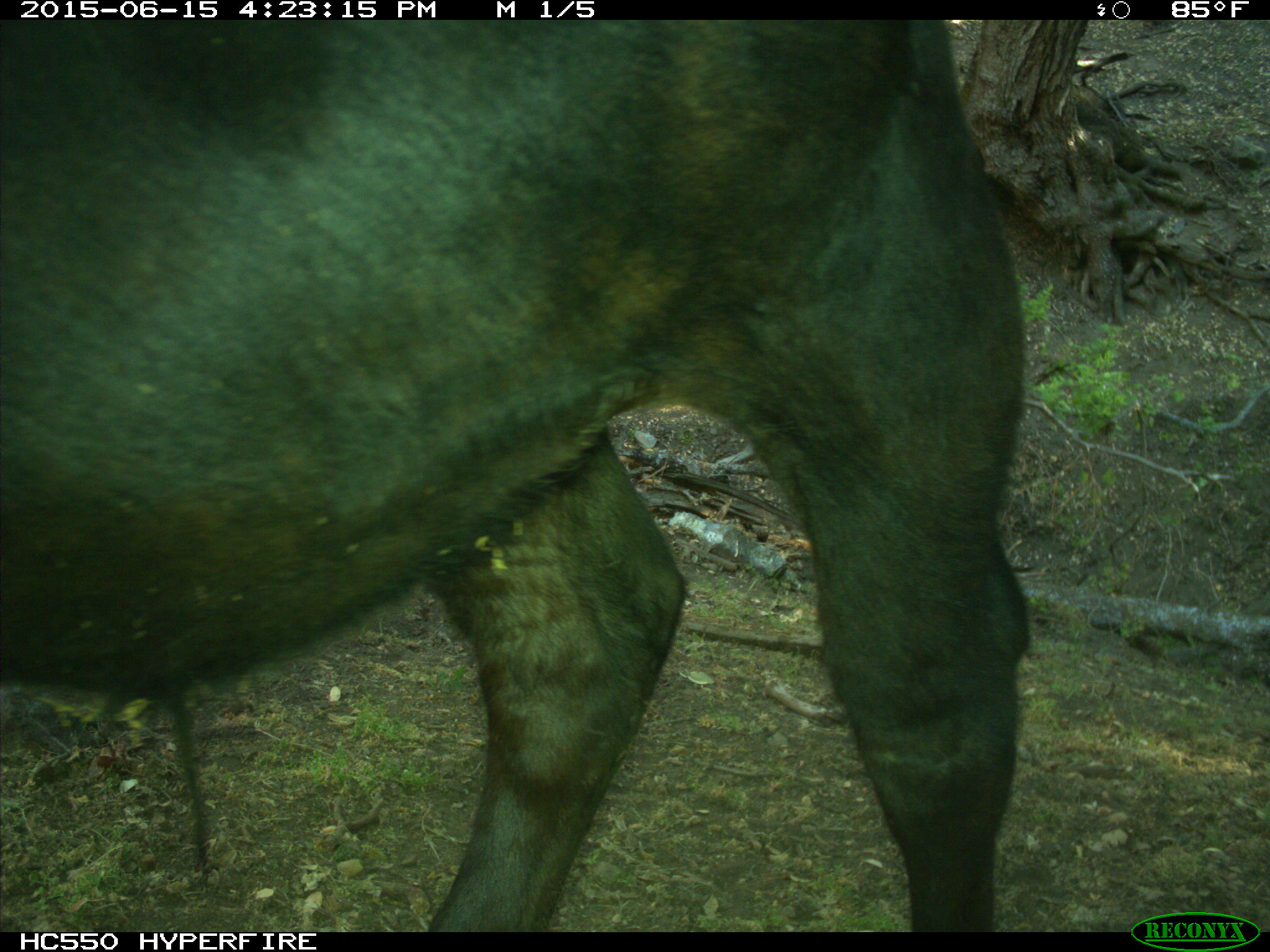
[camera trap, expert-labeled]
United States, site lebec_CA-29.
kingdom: Animalia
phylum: Chordata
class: Mammalia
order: Artiodactyla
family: Bovidae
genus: Bos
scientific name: Bos taurus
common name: domestic cow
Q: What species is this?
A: Bos taurus (domestic cow).